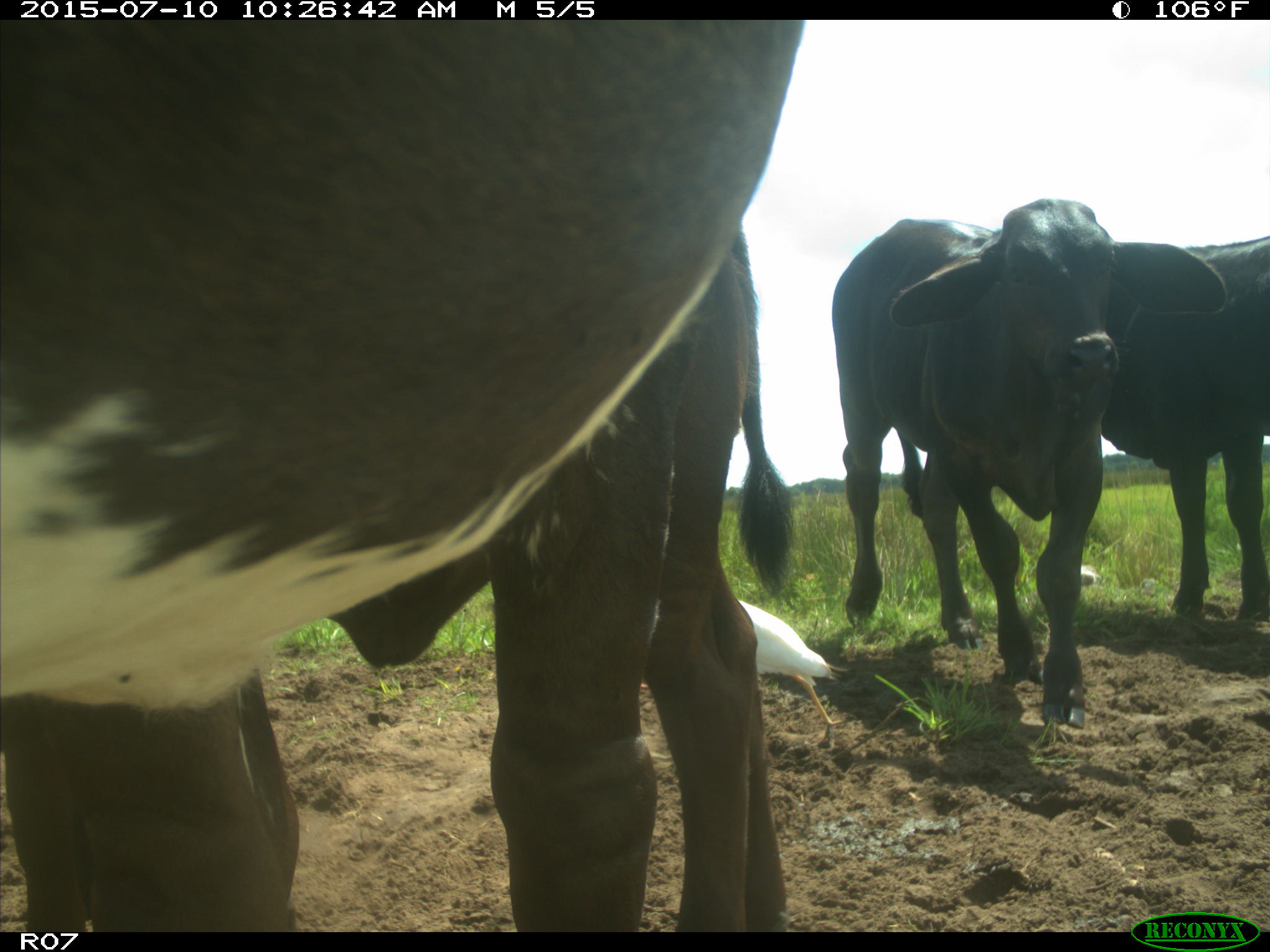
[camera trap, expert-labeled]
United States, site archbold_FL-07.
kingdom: Animalia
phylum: Chordata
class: Mammalia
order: Artiodactyla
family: Bovidae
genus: Bos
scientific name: Bos taurus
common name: domestic cow